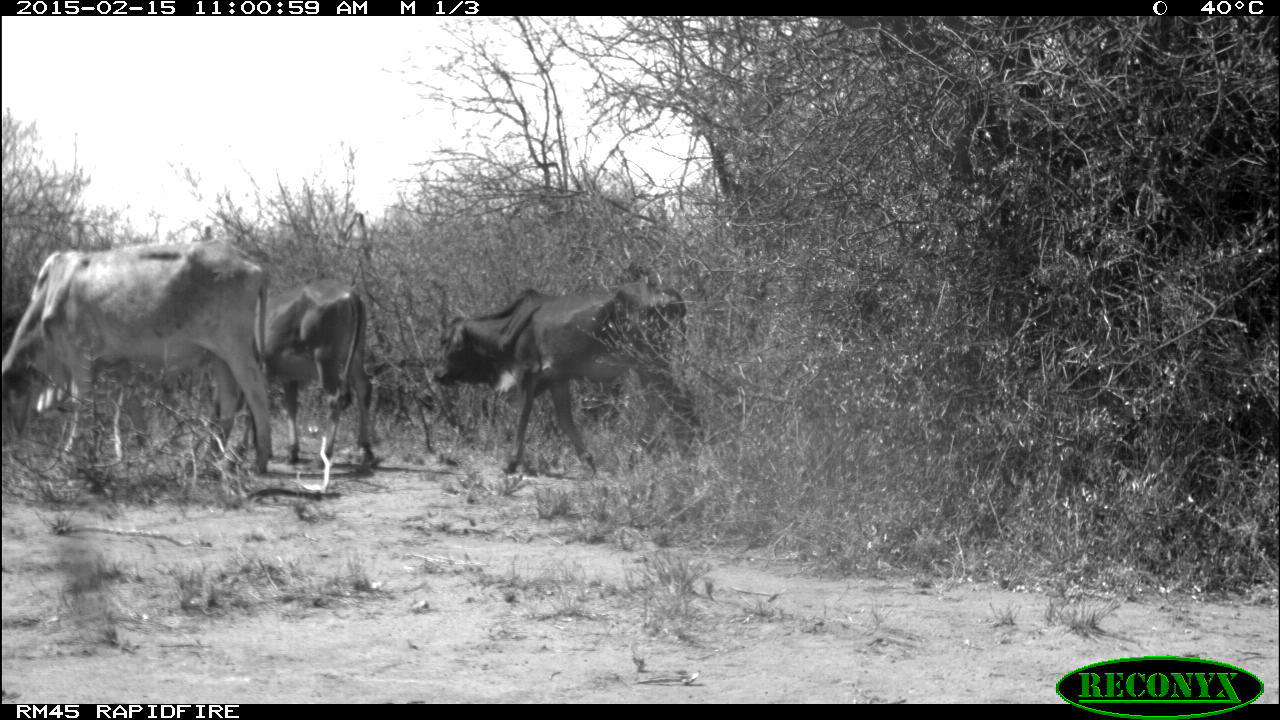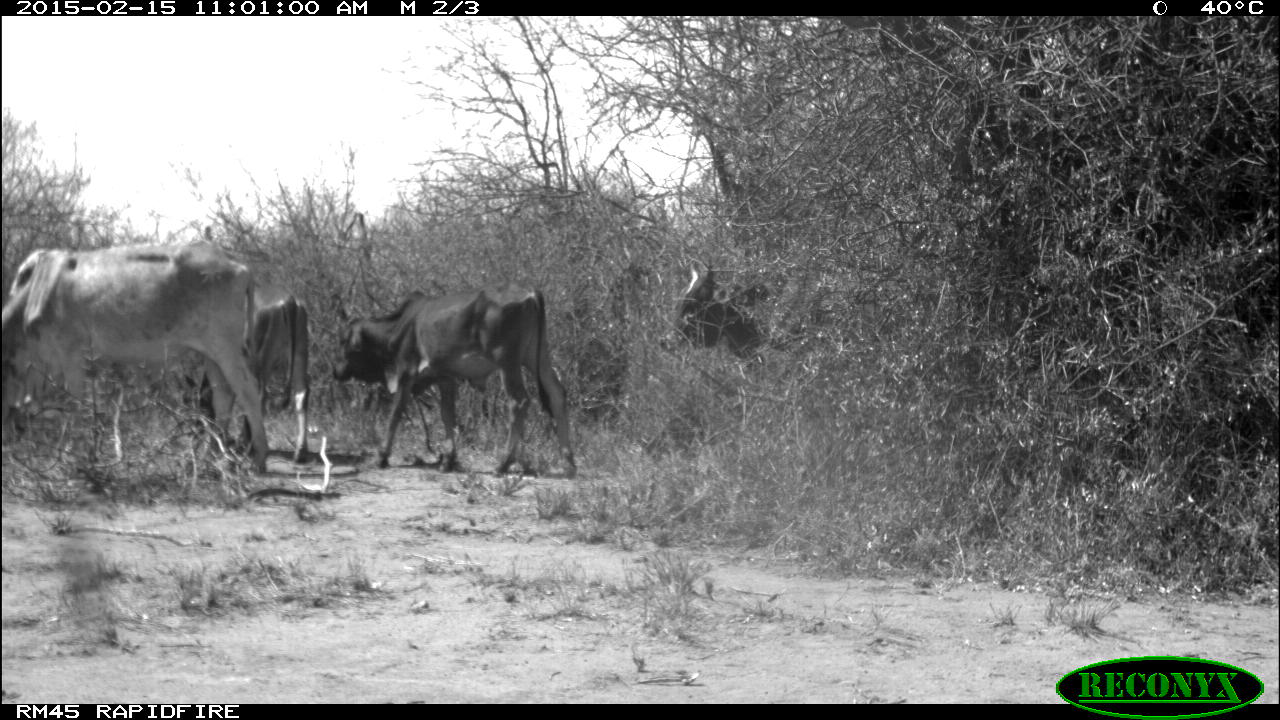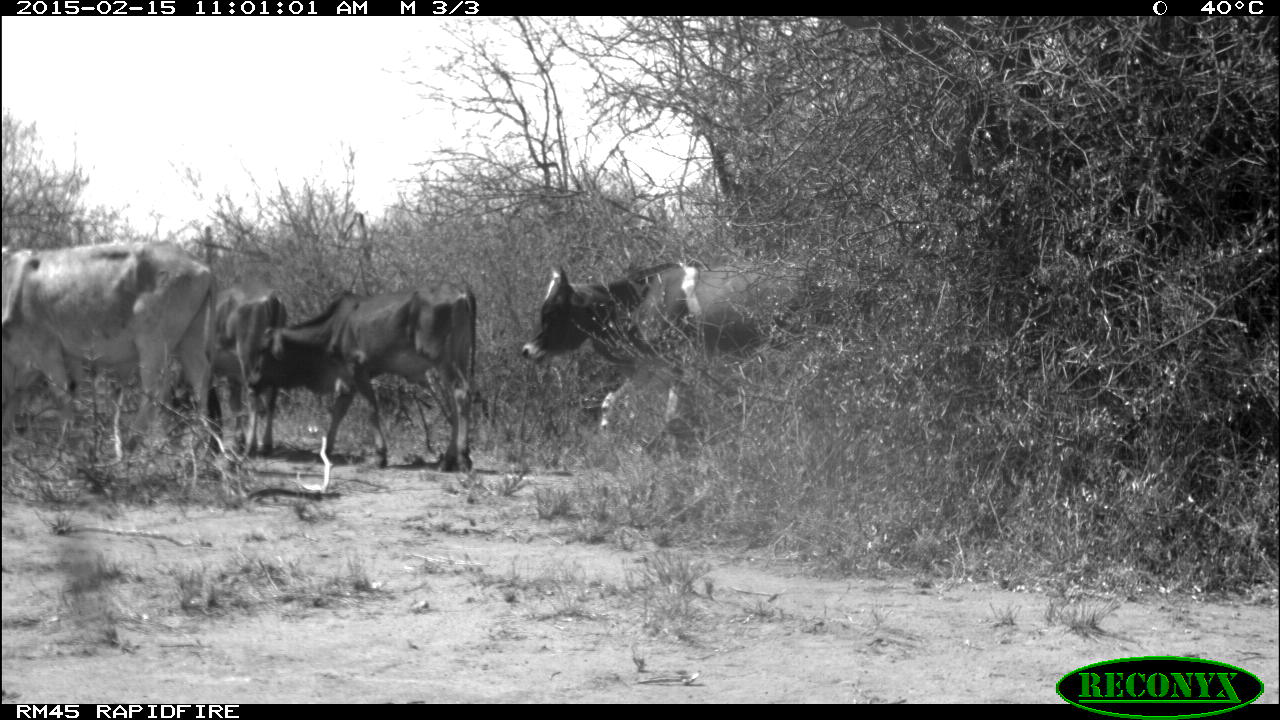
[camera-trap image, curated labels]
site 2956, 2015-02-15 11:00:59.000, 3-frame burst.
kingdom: Animalia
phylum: Chordata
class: Mammalia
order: Artiodactyla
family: Bovidae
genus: Bos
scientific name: Bos taurus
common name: domestic cattle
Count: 4.